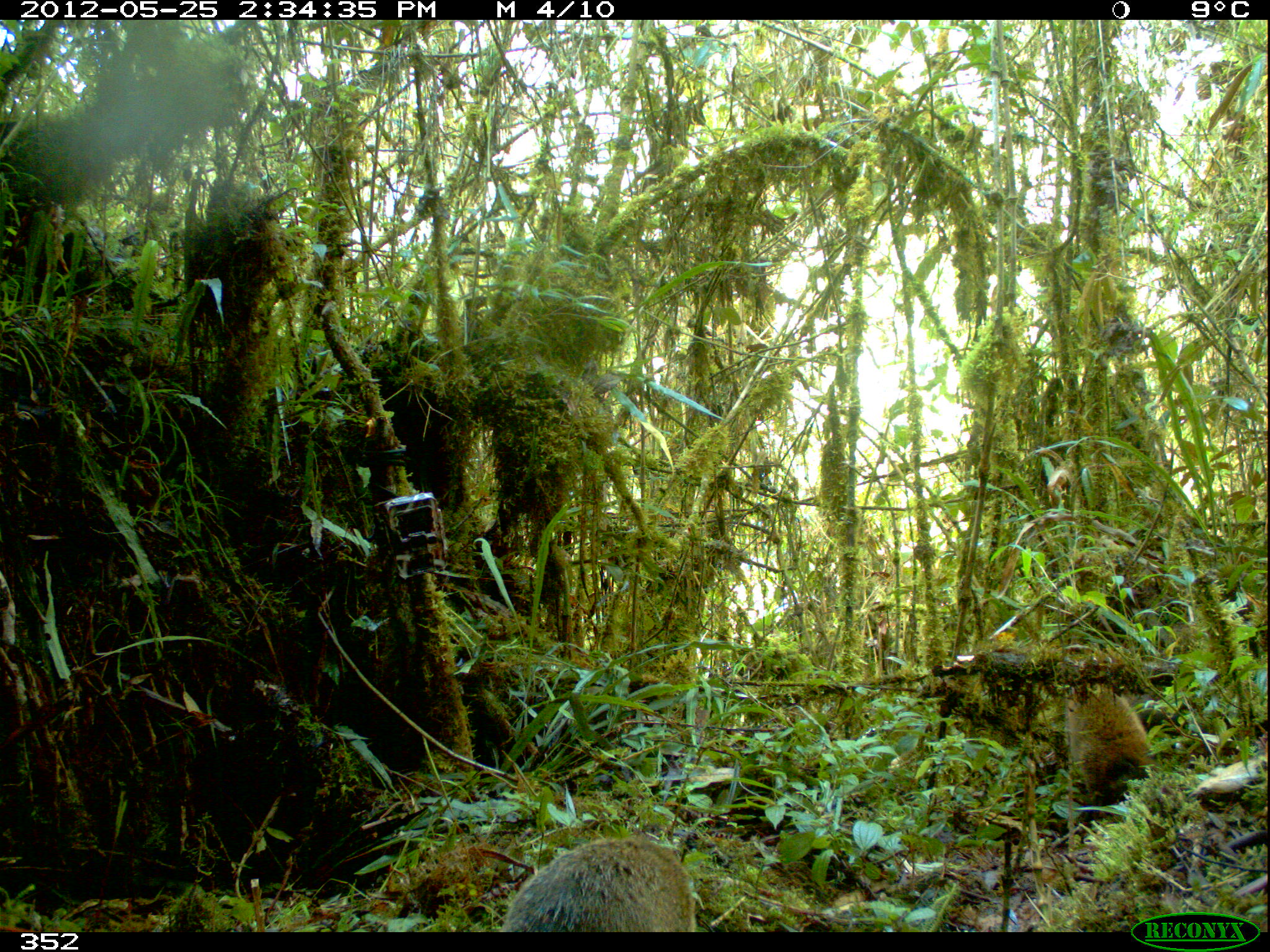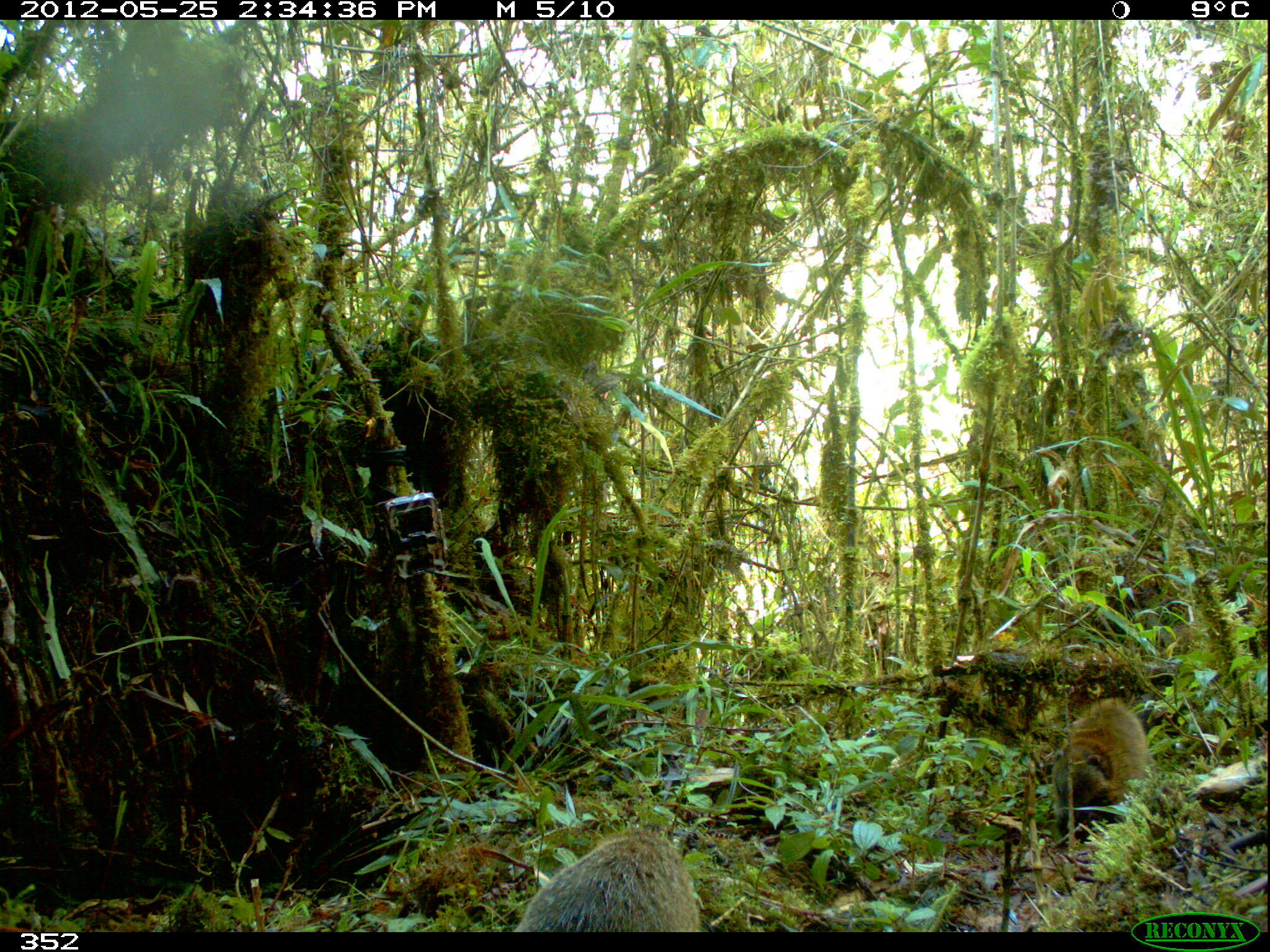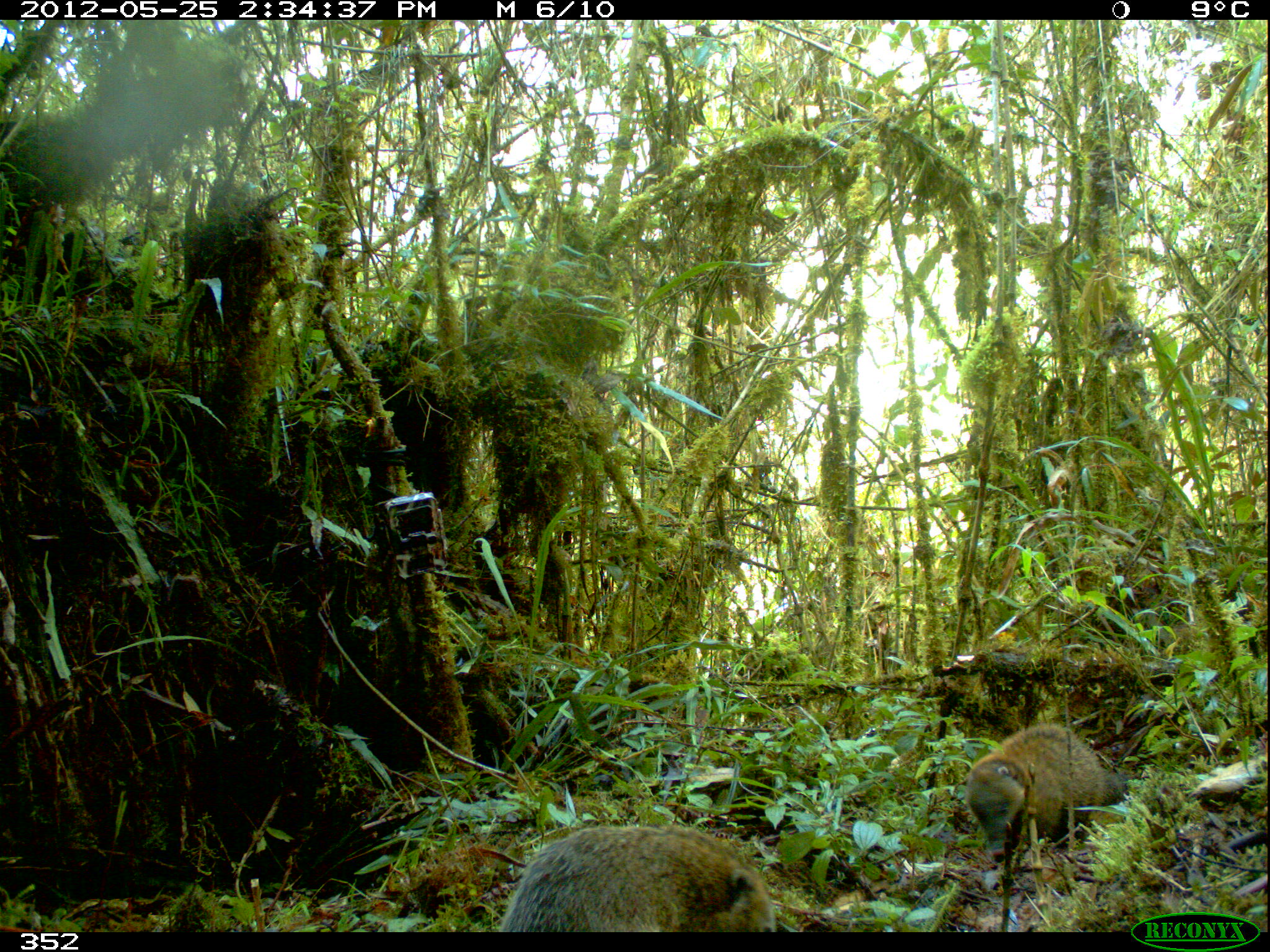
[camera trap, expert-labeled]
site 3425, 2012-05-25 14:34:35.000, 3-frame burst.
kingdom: Animalia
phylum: Chordata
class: Mammalia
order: Carnivora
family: Procyonidae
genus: Nasua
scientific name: Nasua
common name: coatis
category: unknown coati